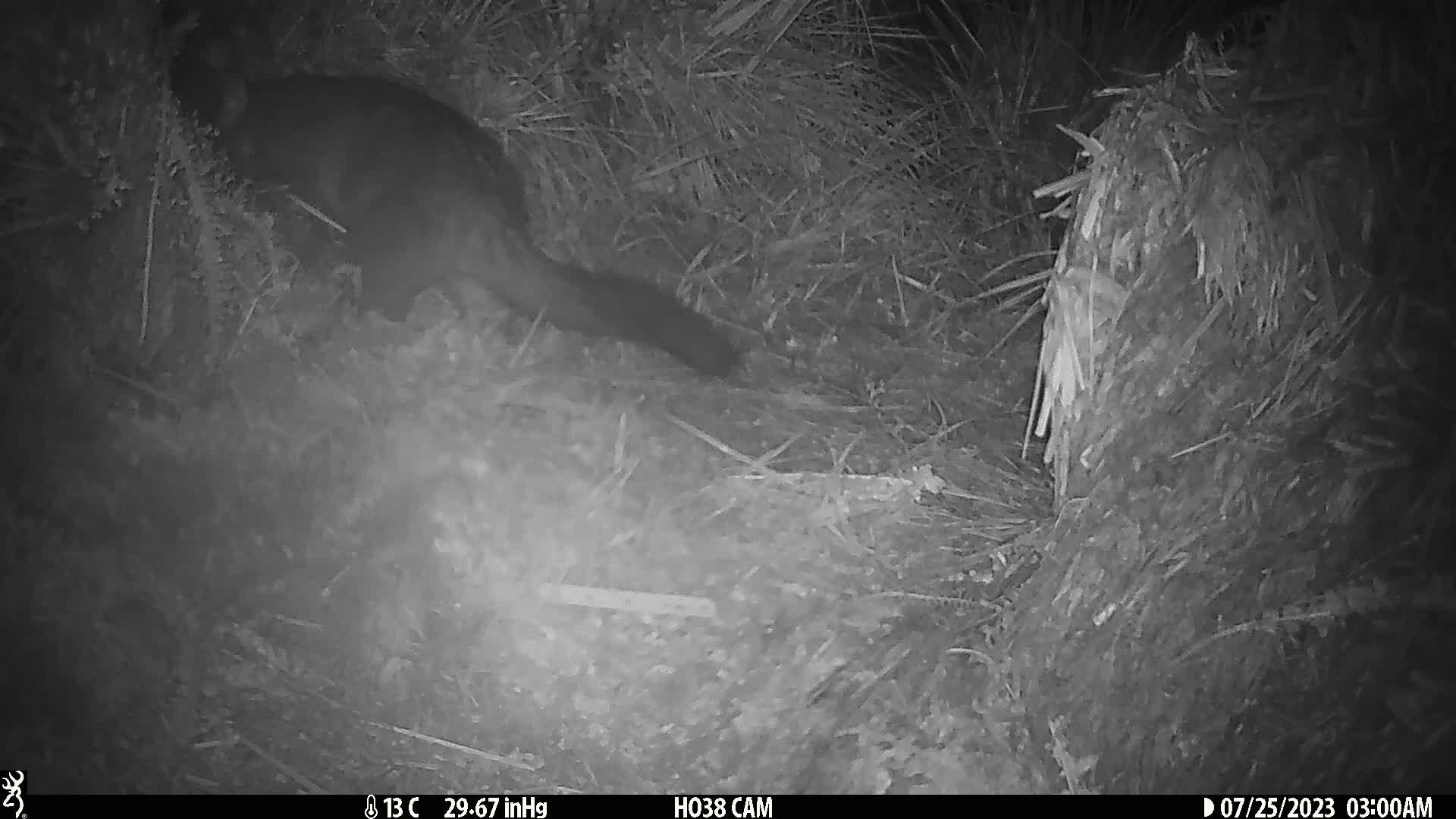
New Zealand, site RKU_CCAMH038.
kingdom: Animalia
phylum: Chordata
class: Mammalia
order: Diprotodontia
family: Phalangeridae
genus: Trichosurus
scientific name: Trichosurus vulpecula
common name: common brushtail possum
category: possum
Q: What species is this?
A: Possum (common brushtail possum) (Trichosurus vulpecula).